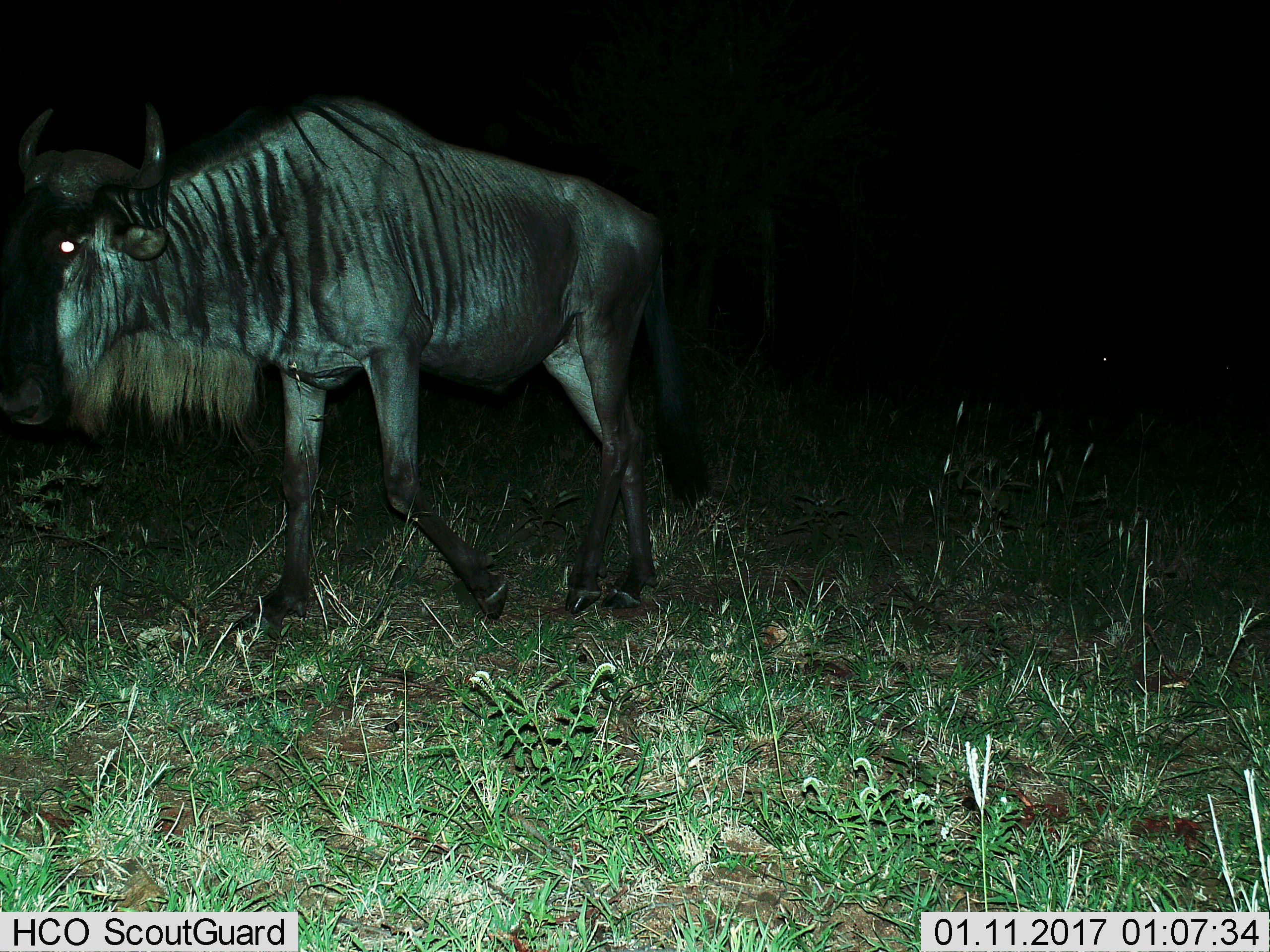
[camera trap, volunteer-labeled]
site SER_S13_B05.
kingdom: Animalia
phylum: Chordata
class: Mammalia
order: Artiodactyla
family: Bovidae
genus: Connochaetes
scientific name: Connochaetes taurinus taurinus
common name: blue wildebeest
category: wildebeestblue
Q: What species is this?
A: Wildebeestblue (blue wildebeest) (Connochaetes taurinus taurinus).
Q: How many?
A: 1.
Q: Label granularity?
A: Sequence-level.